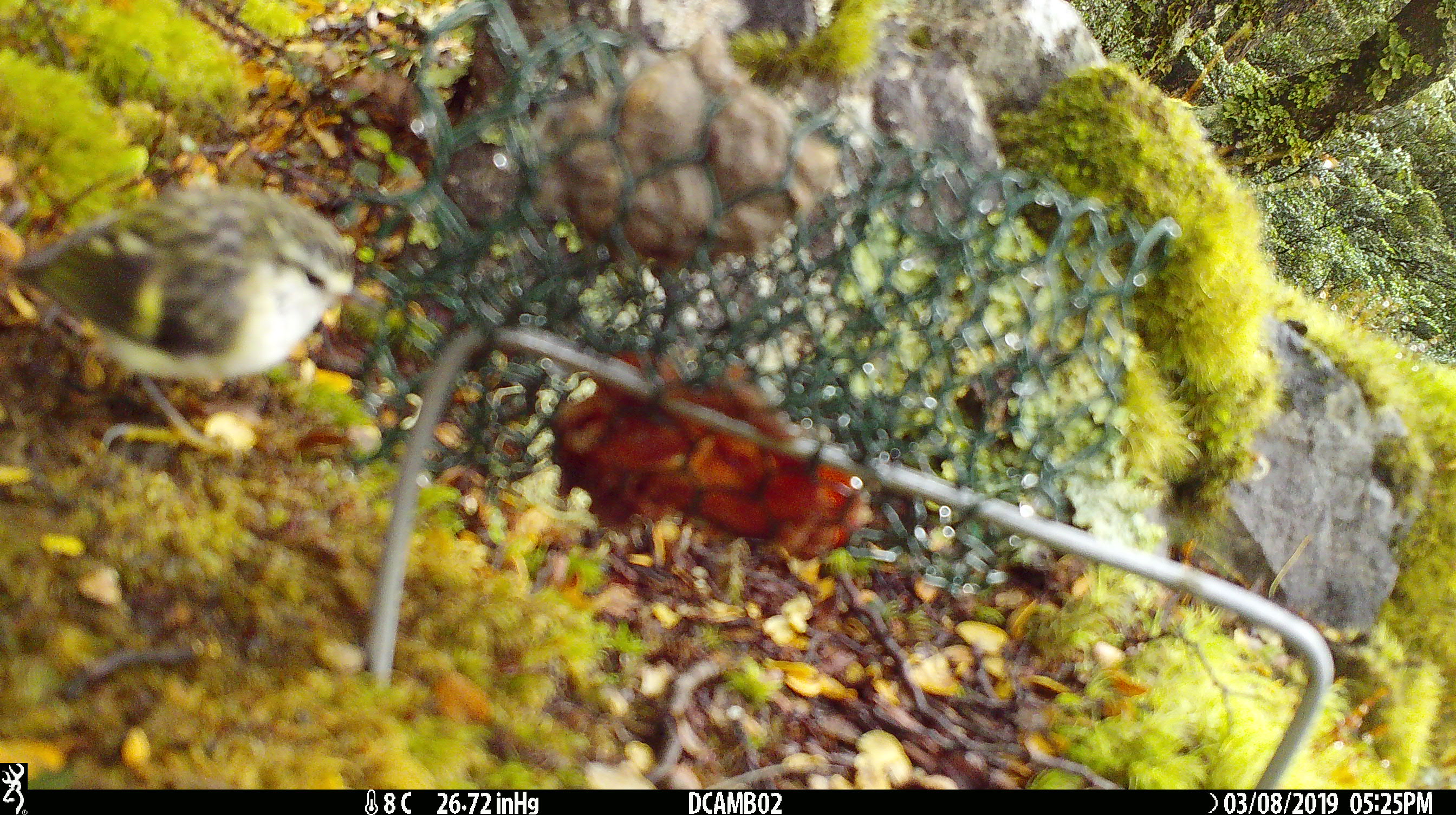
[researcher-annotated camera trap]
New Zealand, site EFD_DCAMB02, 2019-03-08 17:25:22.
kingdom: Animalia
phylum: Chordata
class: Aves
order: Passeriformes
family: Acanthisittidae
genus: Acanthisitta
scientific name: Acanthisitta chloris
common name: rifleman